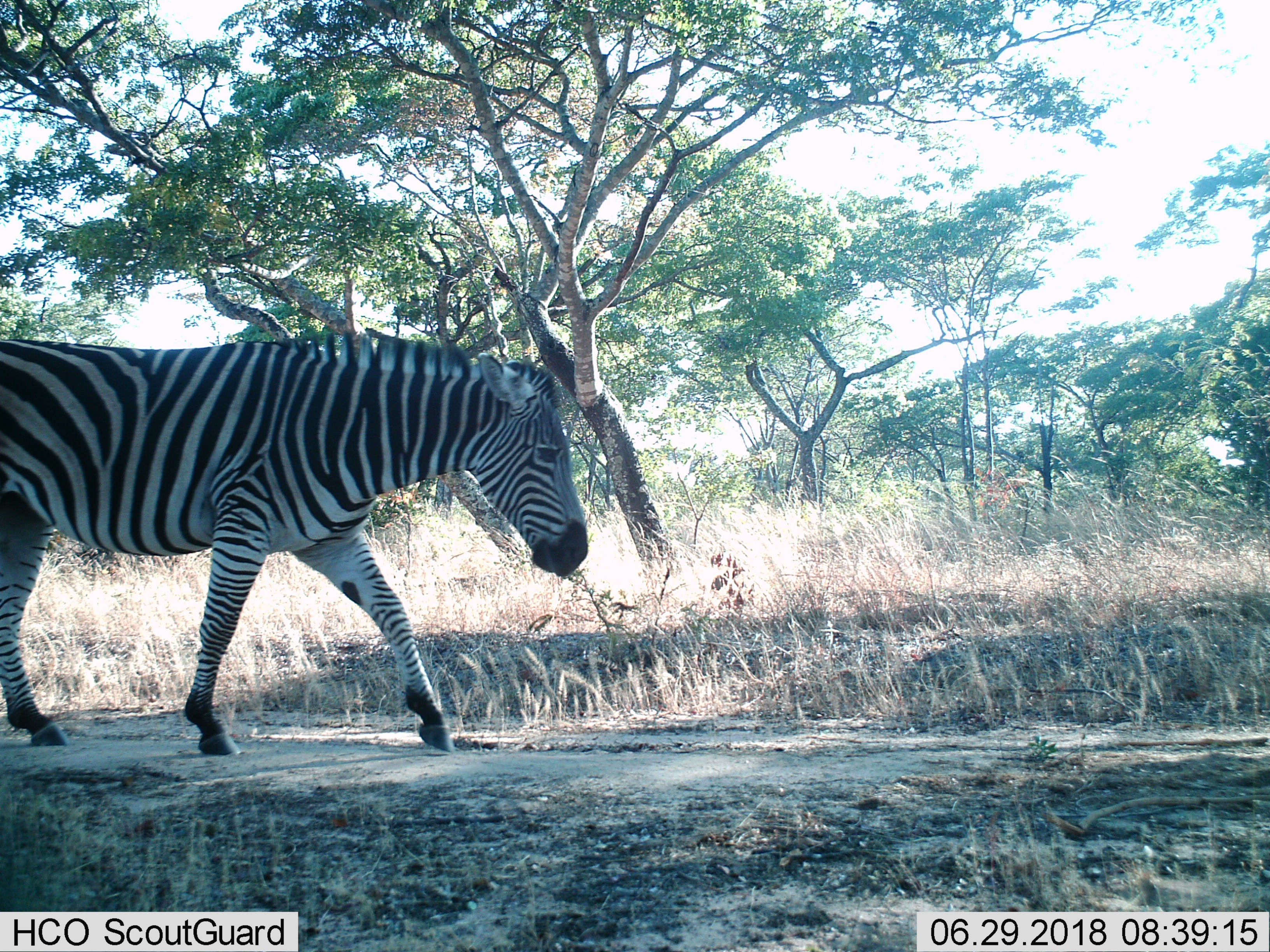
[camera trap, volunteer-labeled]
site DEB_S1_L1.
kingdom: Animalia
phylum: Chordata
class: Mammalia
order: Perissodactyla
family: Equidae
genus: Equus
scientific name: Equus quagga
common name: plains zebra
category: zebraplains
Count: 1.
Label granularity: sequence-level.